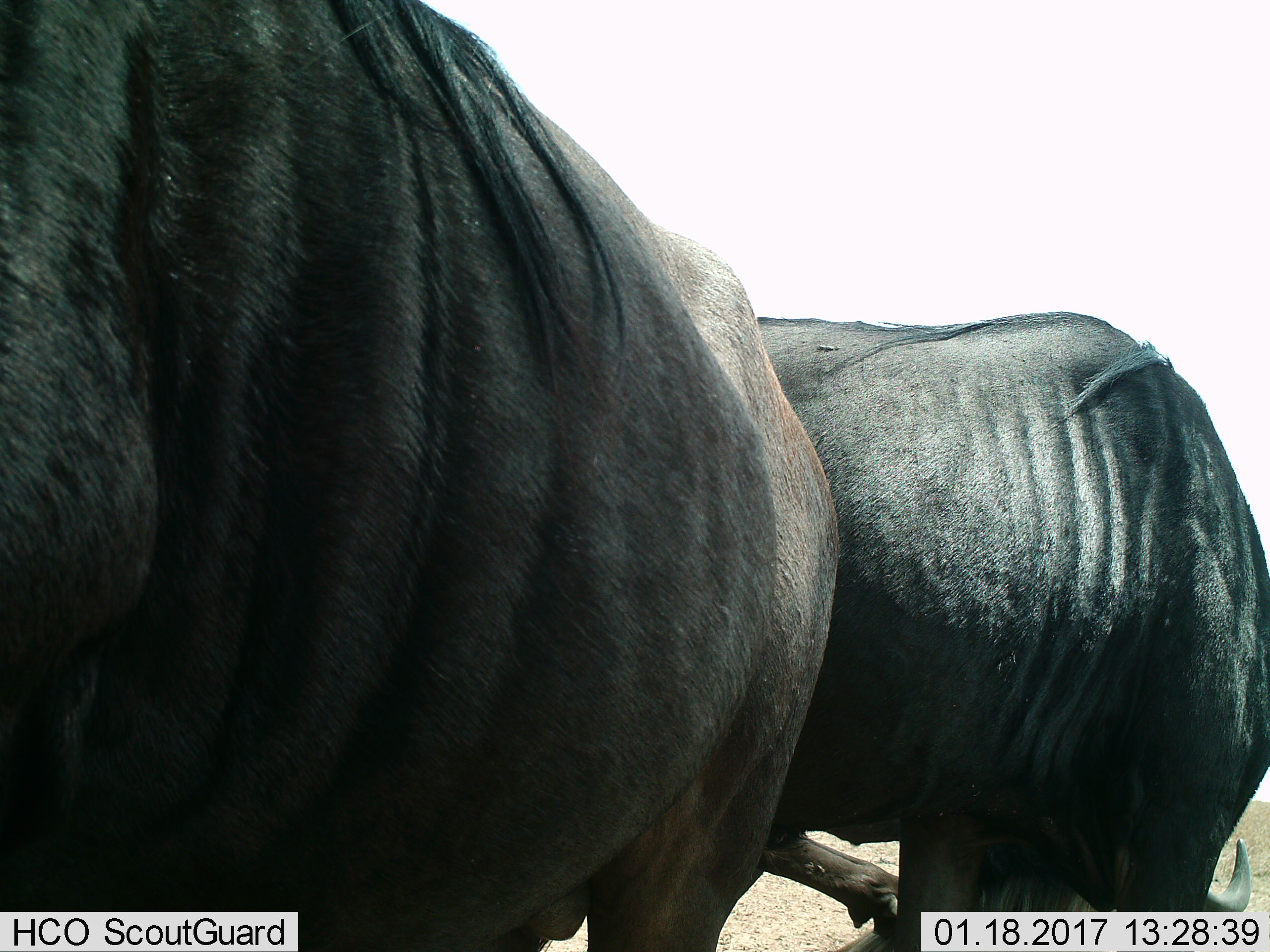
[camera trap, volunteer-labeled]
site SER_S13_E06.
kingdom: Animalia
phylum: Chordata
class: Mammalia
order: Artiodactyla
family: Bovidae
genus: Connochaetes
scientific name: Connochaetes taurinus taurinus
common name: blue wildebeest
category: wildebeestblue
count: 2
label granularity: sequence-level